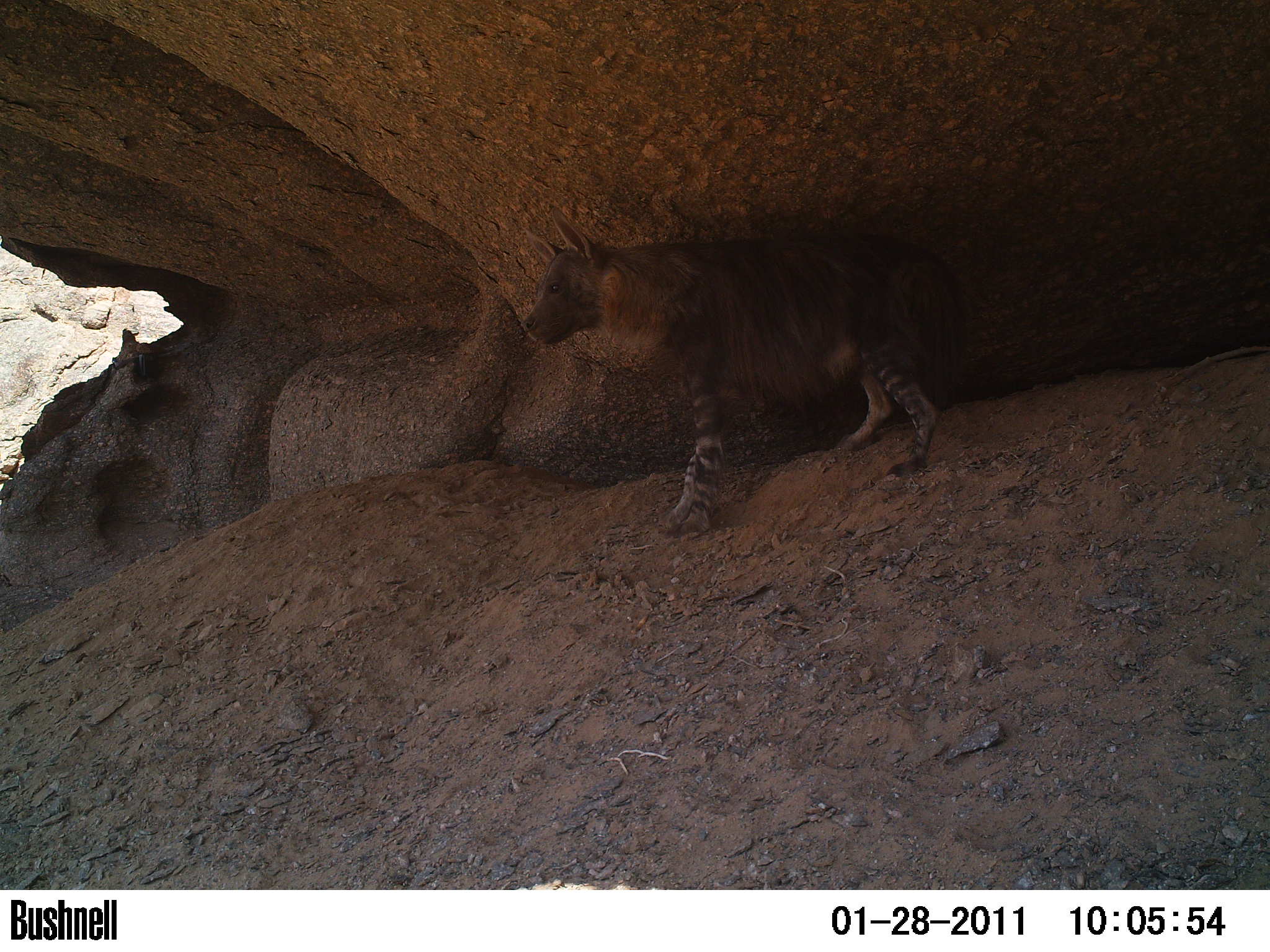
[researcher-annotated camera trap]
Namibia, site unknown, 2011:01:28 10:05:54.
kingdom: Animalia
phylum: Chordata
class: Mammalia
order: Carnivora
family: Hyaenidae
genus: Parahyaena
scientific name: Parahyaena brunnea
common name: brown hyena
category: hyaena brunnea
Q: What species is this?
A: Hyaena brunnea (brown hyena) (Parahyaena brunnea).